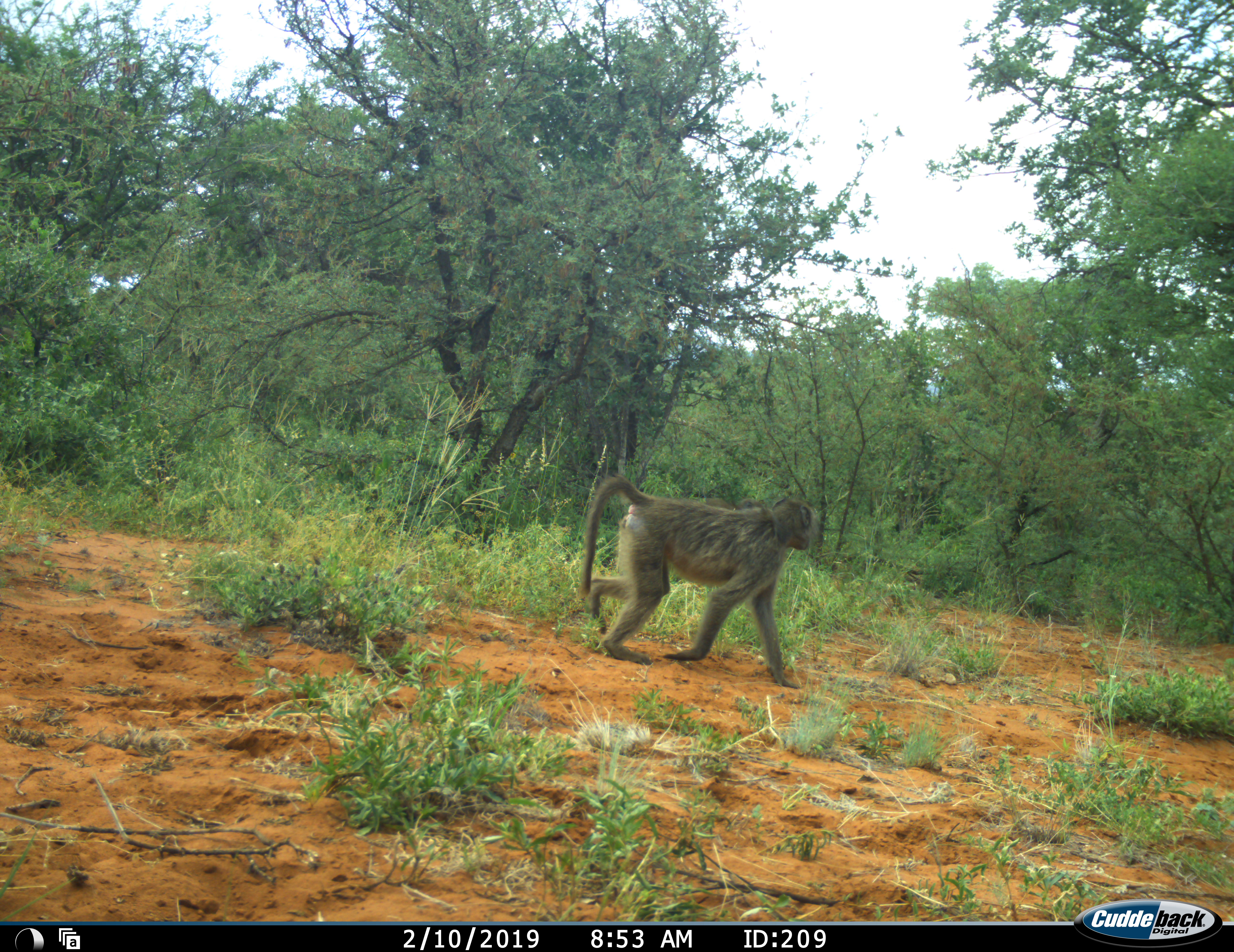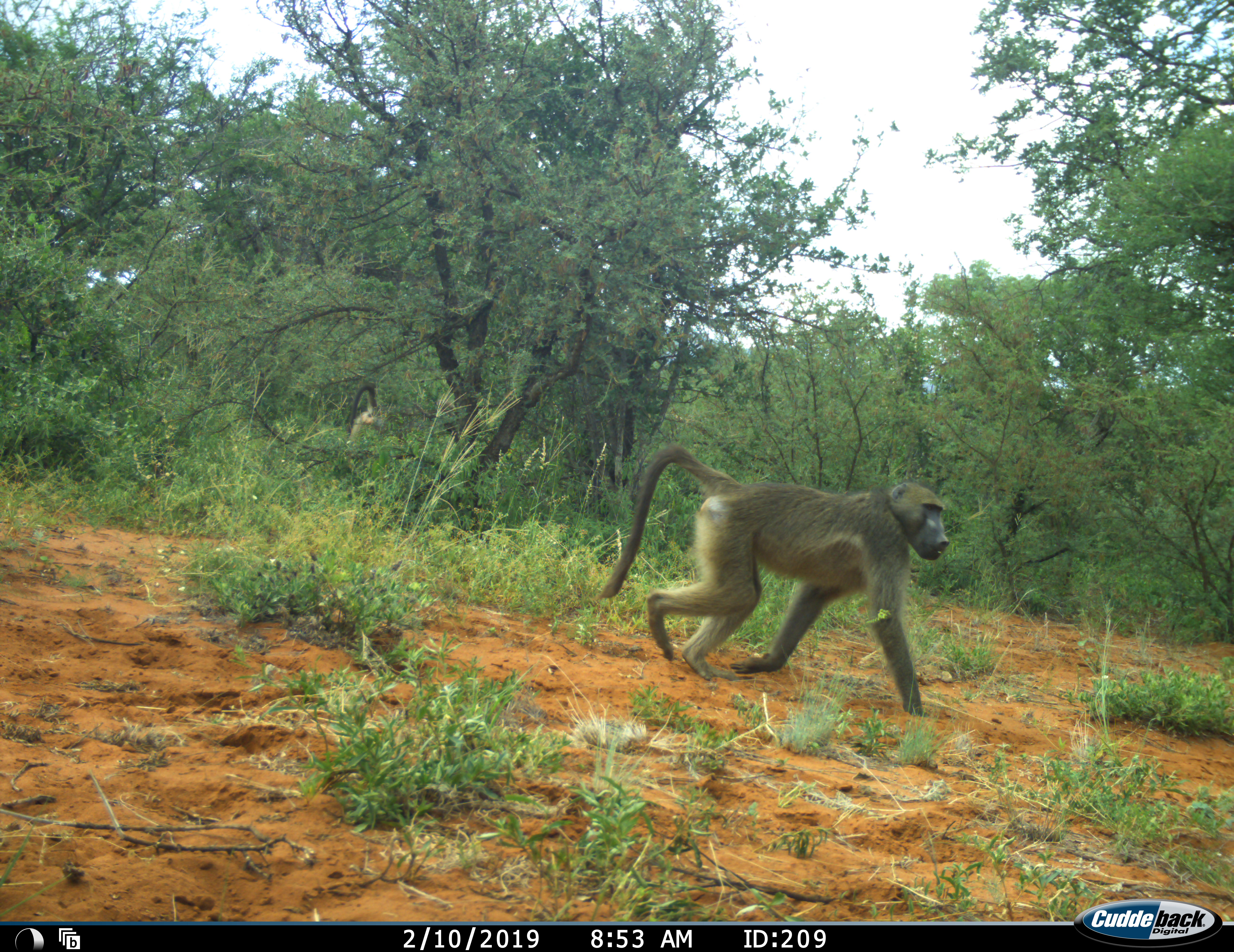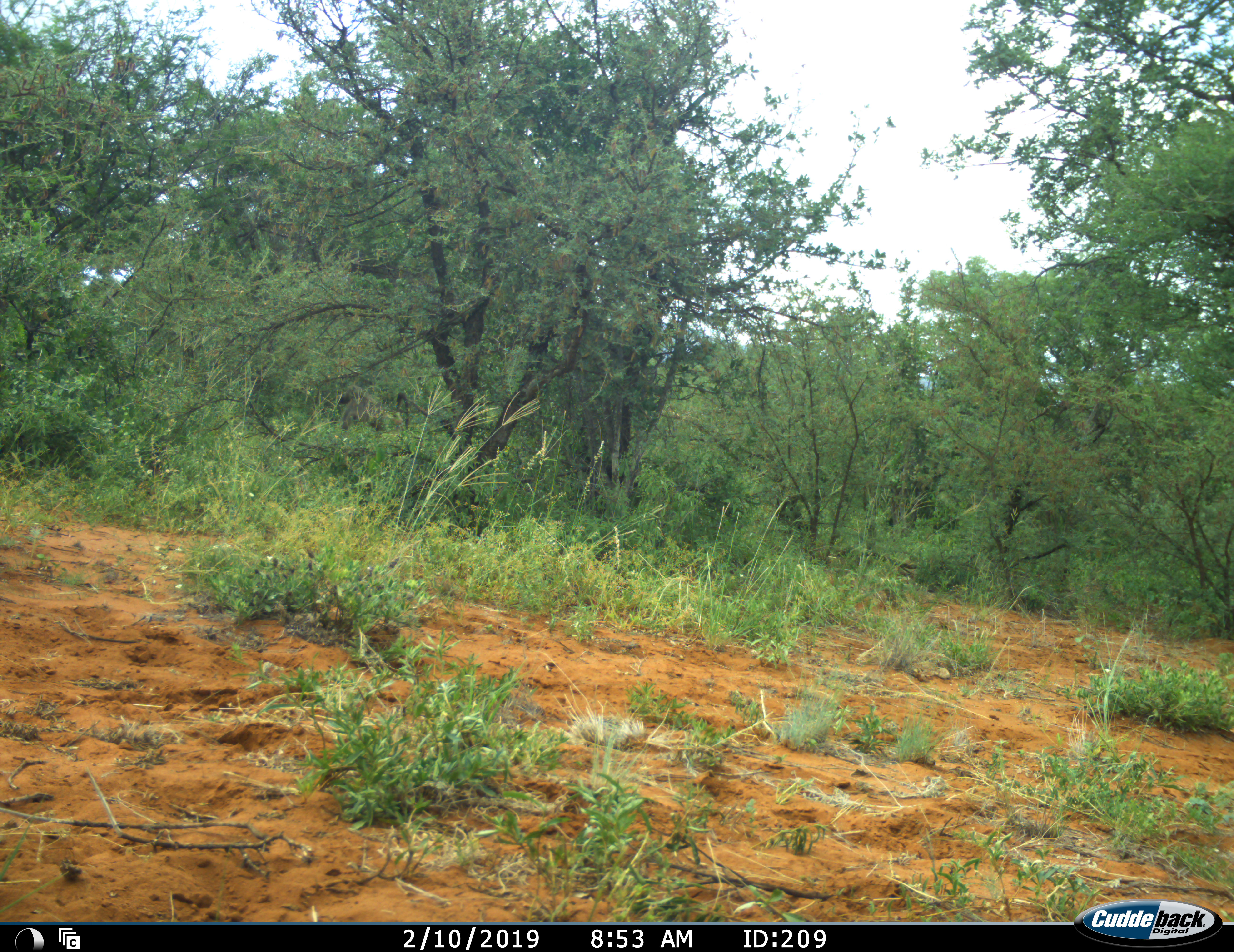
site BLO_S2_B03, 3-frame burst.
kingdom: Animalia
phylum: Chordata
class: Mammalia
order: Primates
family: Cercopithecidae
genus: Papio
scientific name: Papio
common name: baboon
Baboon (Papio), count 1. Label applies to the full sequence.